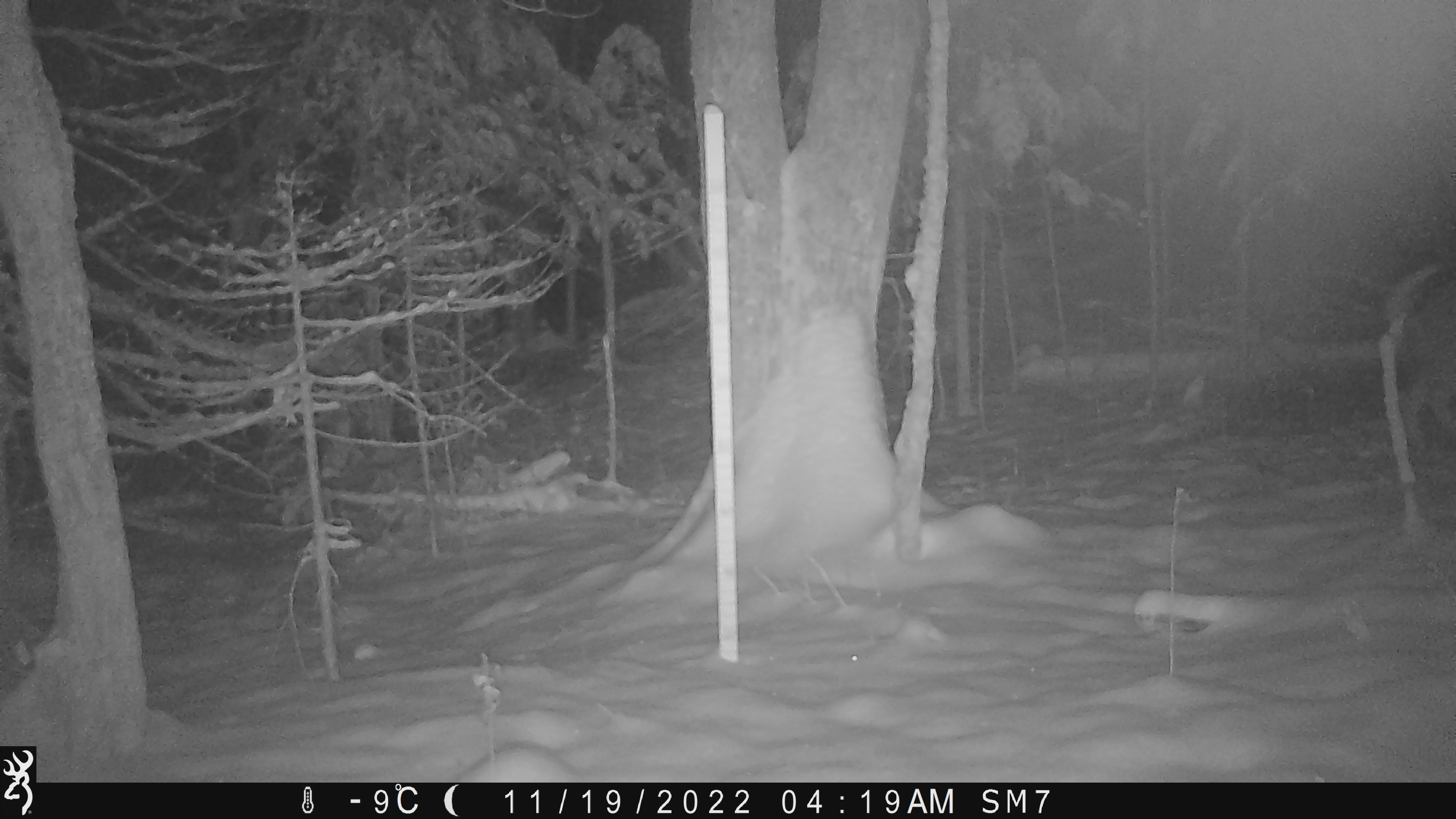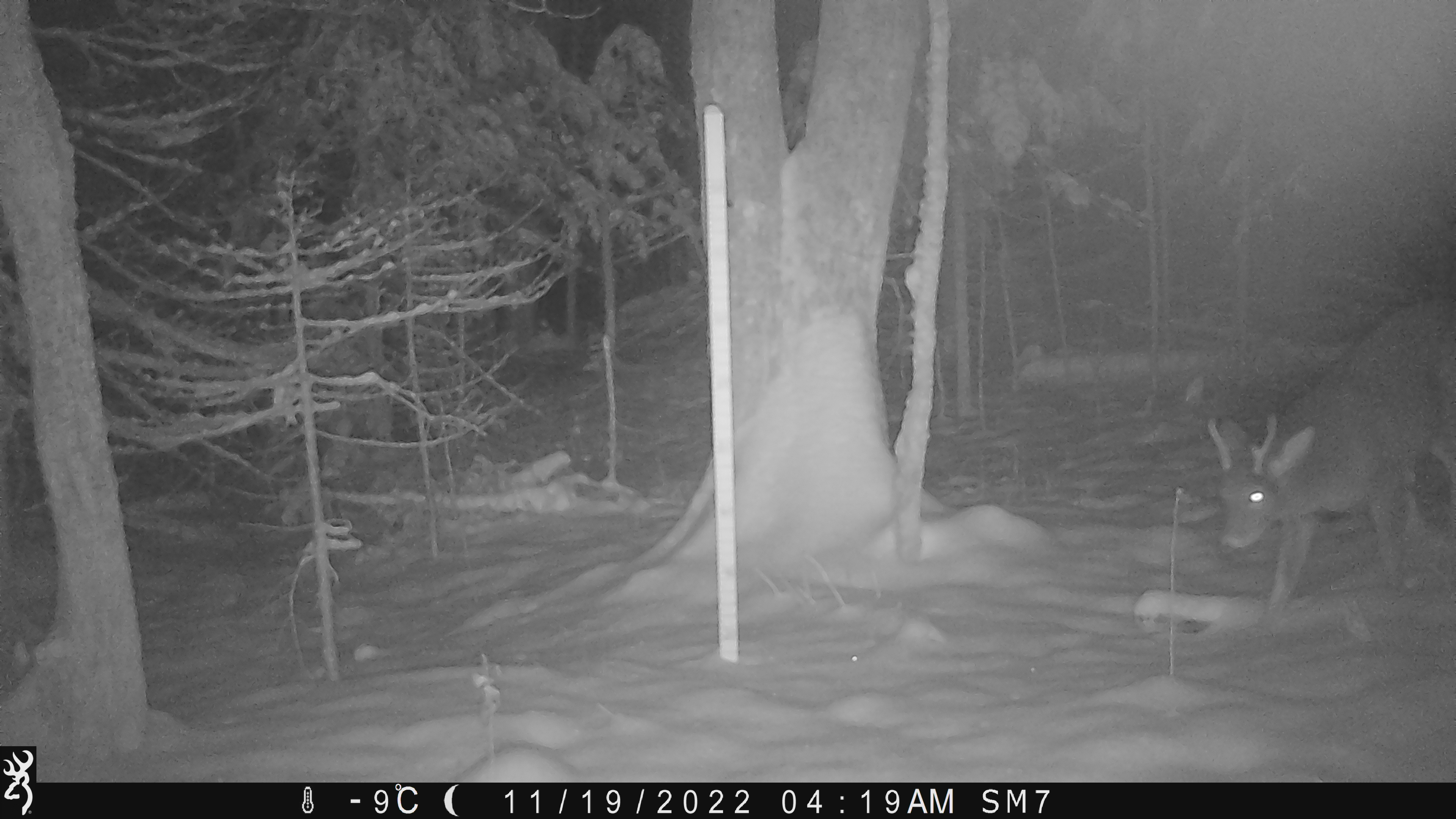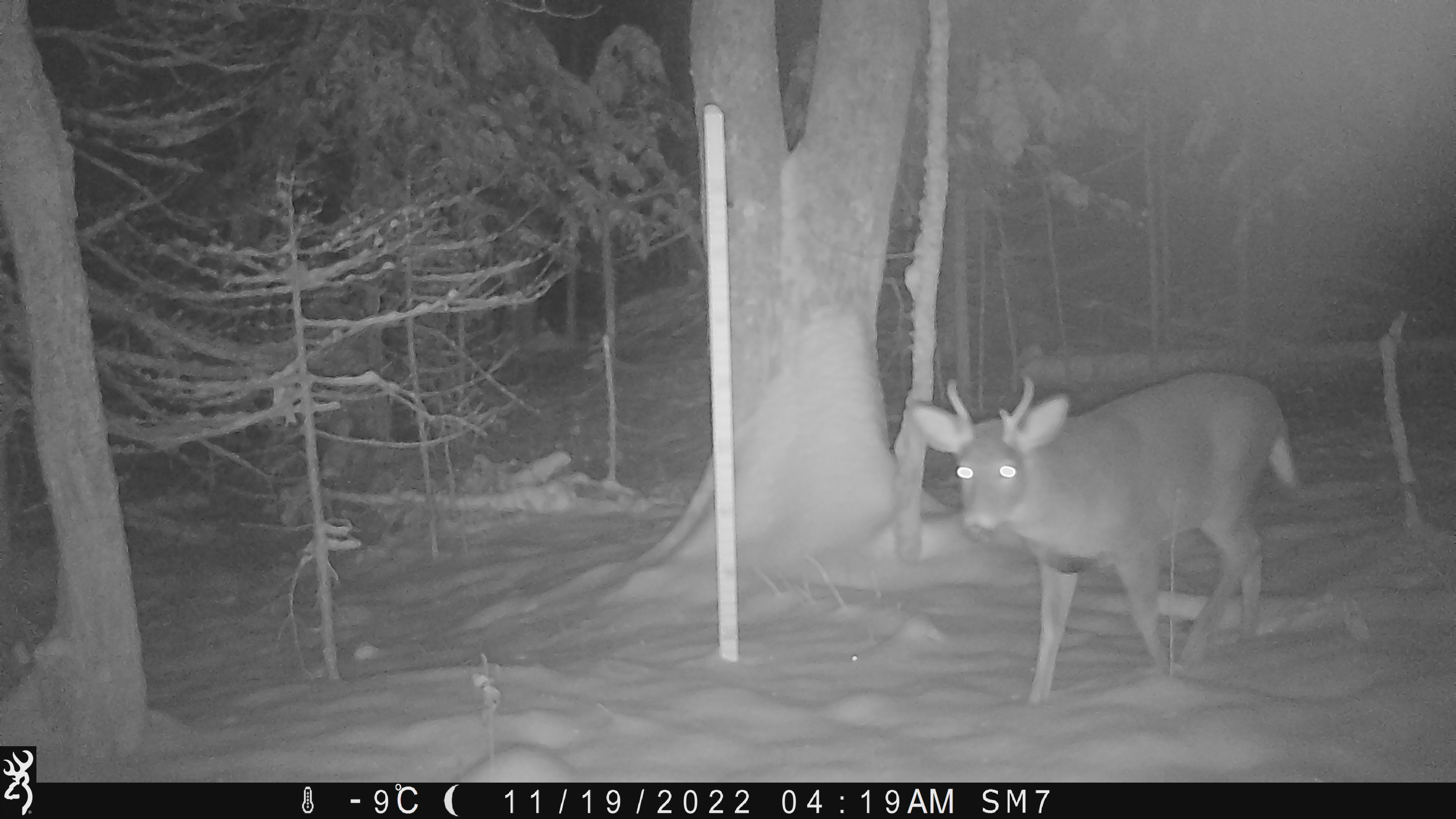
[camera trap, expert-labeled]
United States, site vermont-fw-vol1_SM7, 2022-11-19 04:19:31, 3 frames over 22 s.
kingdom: Animalia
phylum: Chordata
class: Mammalia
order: Artiodactyla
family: Cervidae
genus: Odocoileus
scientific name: Odocoileus virginianus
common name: white-tailed deer